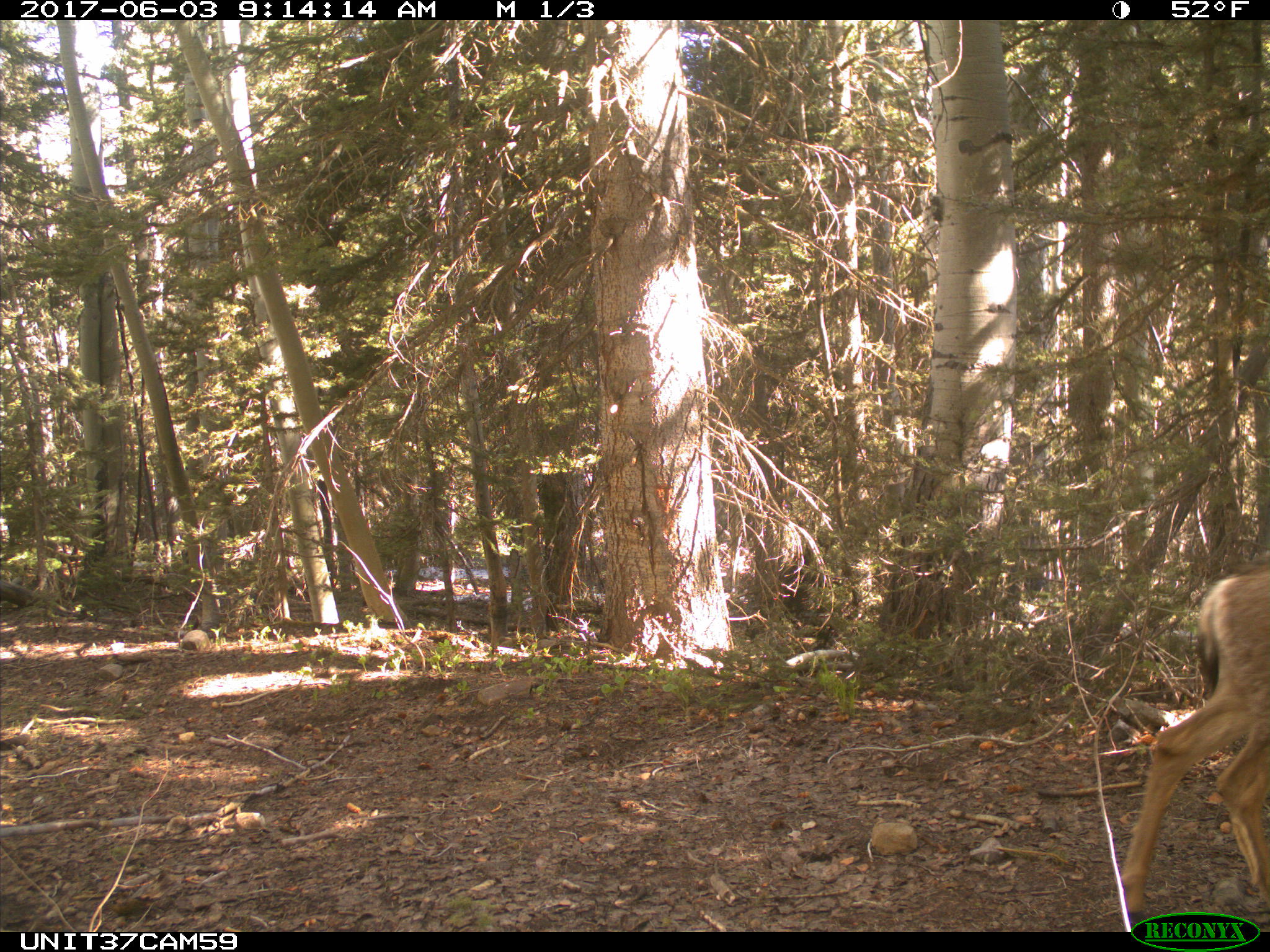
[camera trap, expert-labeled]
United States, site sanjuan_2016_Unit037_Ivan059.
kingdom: Animalia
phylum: Chordata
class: Mammalia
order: Artiodactyla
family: Cervidae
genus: Odocoileus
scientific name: Odocoileus hemionus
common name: mule deer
Odocoileus hemionus (mule deer).